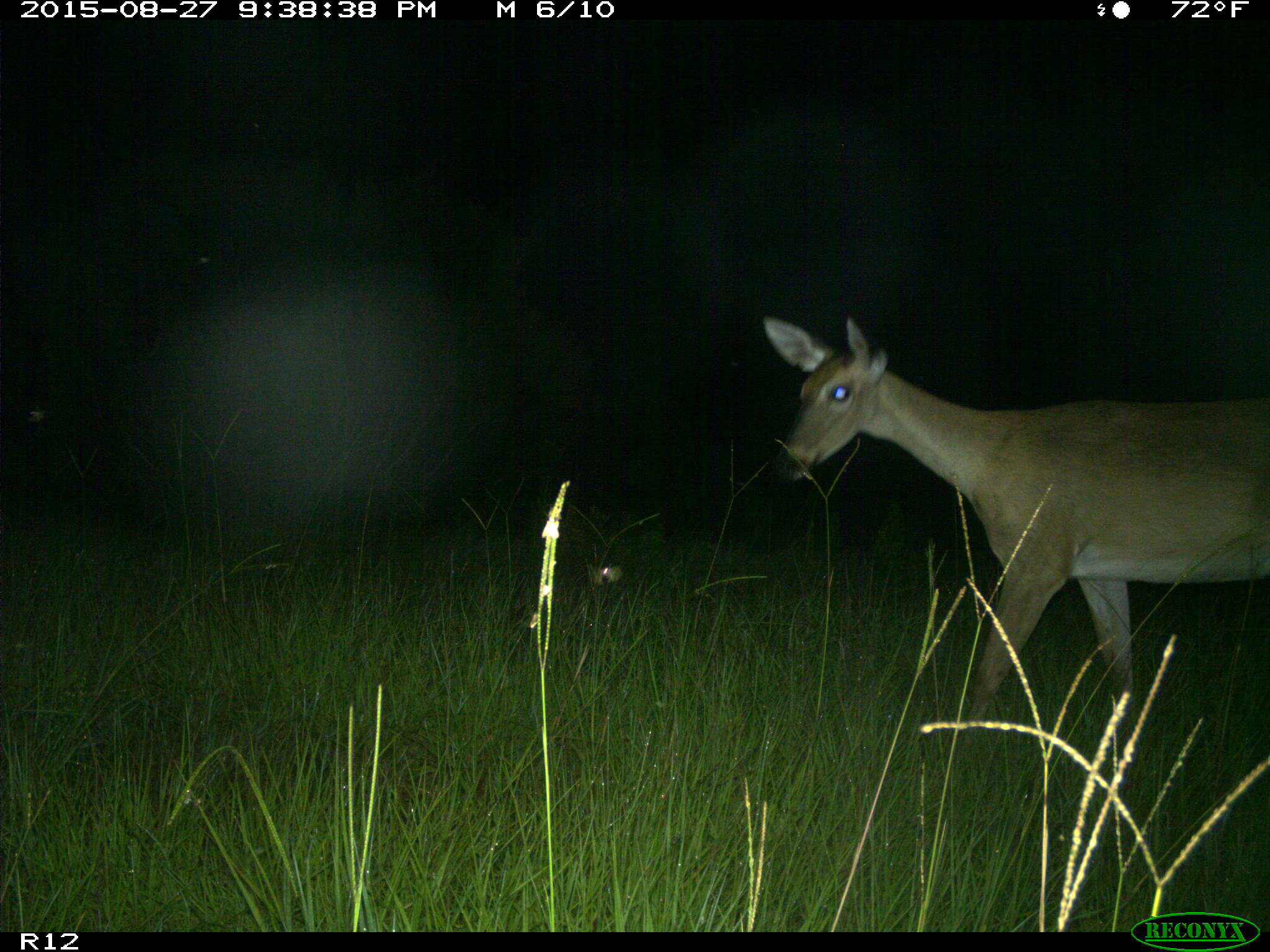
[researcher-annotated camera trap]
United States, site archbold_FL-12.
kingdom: Animalia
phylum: Chordata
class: Mammalia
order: Artiodactyla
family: Cervidae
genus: Odocoileus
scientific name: Odocoileus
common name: deer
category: unidentified deer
Unidentified deer (deer) (Odocoileus).